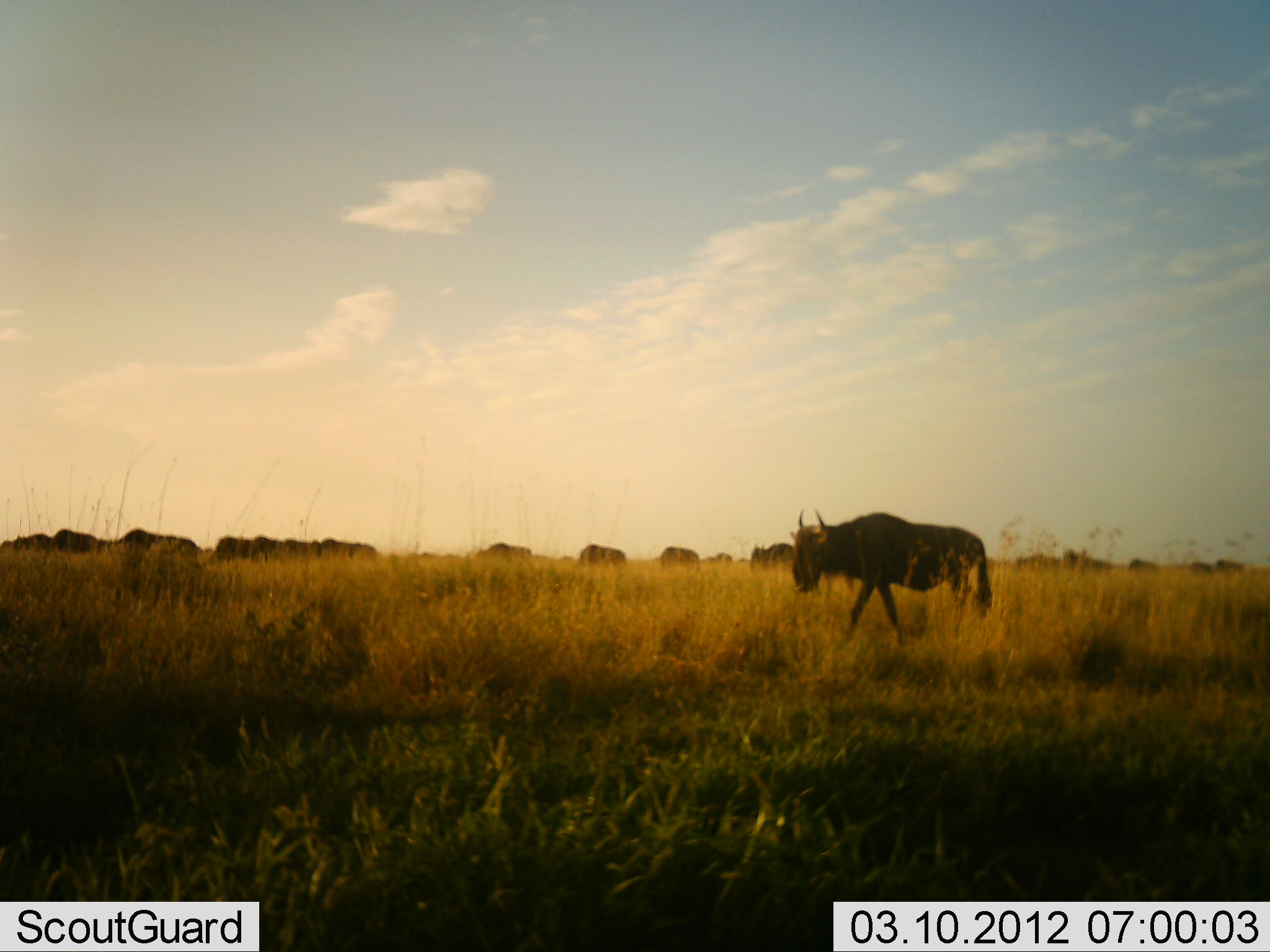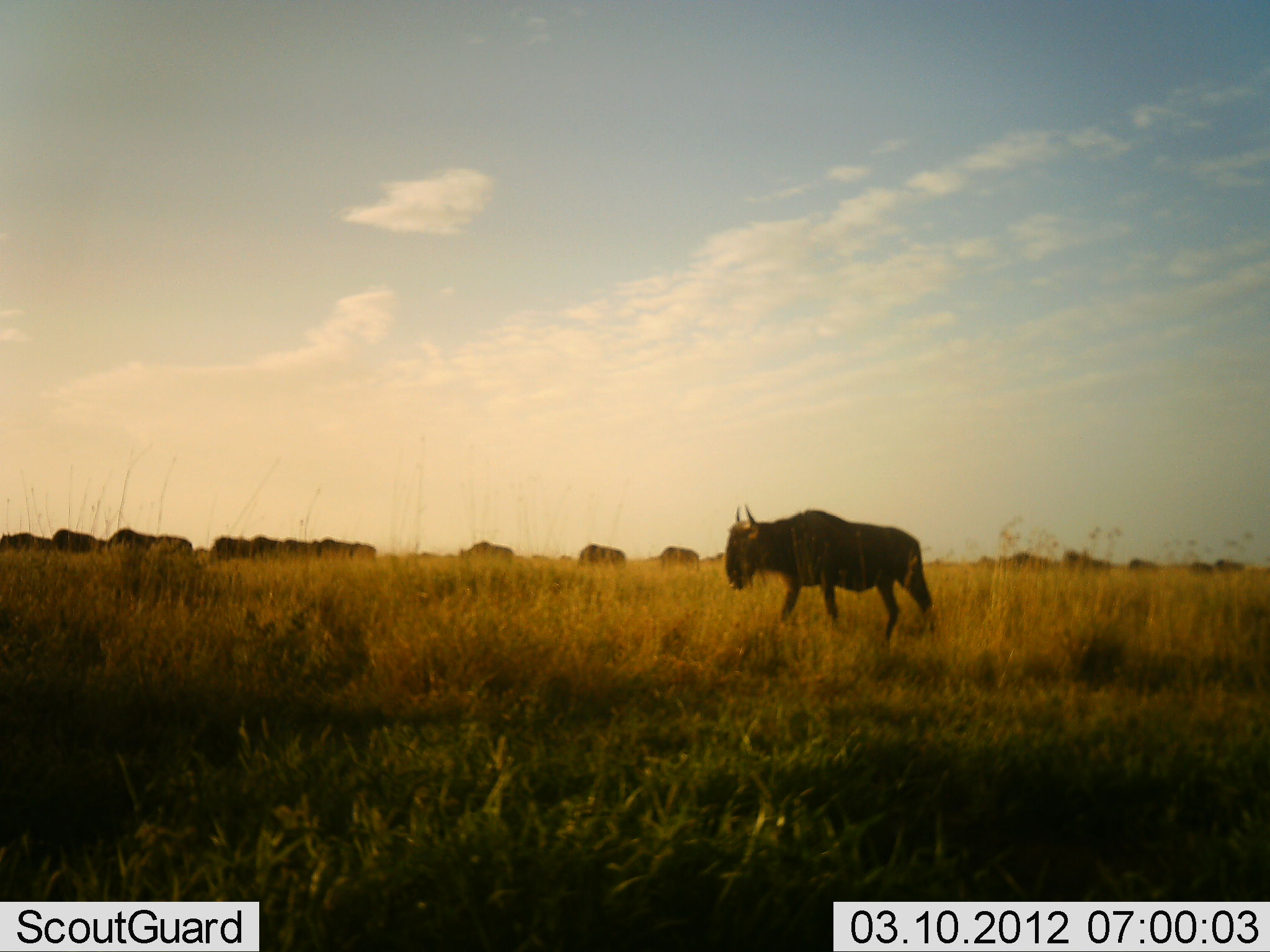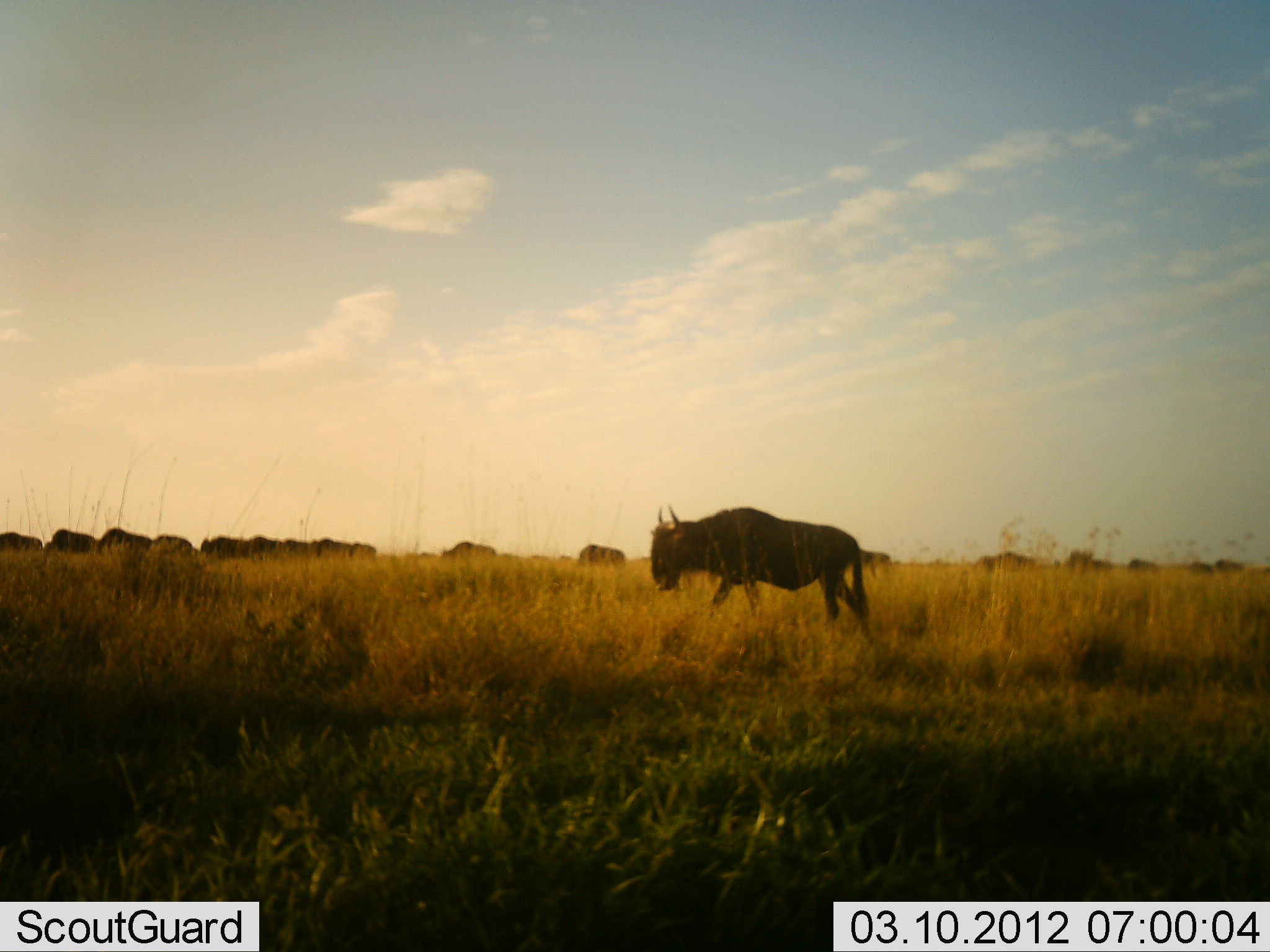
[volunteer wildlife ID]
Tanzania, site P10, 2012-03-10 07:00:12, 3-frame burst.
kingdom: Animalia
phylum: Chordata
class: Mammalia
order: Artiodactyla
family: Bovidae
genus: Connochaetes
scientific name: Connochaetes taurinus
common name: blue wildebeest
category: wildebeest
Wildebeest (blue wildebeest) (Connochaetes taurinus), count 11-50. Behavior (volunteer vote fractions): standing 17%, resting 0%, moving 100%, interacting 0%. Young present (vote fraction): 0%. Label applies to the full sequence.